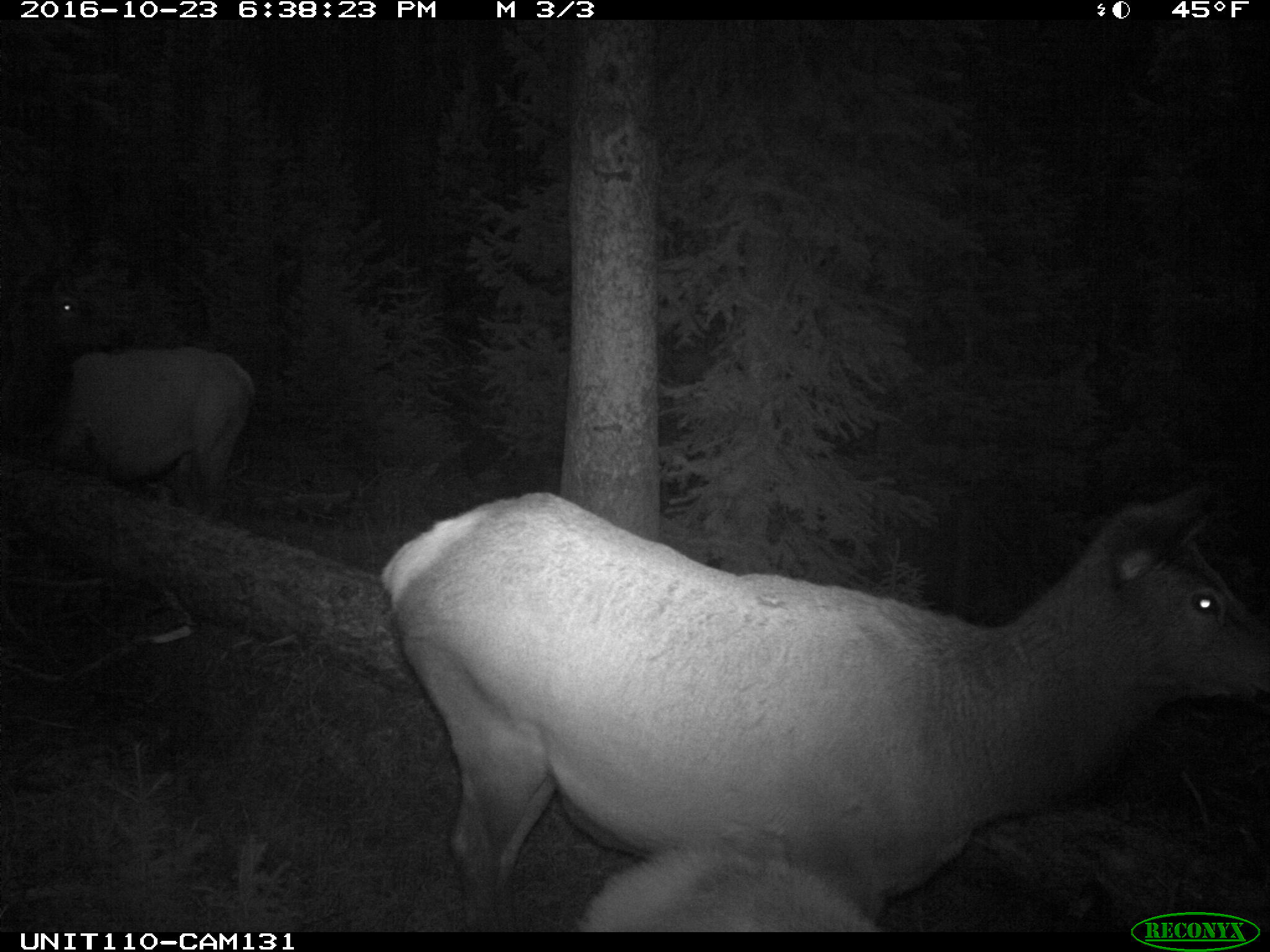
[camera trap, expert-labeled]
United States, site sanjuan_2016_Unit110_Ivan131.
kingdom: Animalia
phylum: Chordata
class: Mammalia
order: Artiodactyla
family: Cervidae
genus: Cervus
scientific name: Cervus elaphus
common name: red deer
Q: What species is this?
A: Cervus elaphus (red deer).